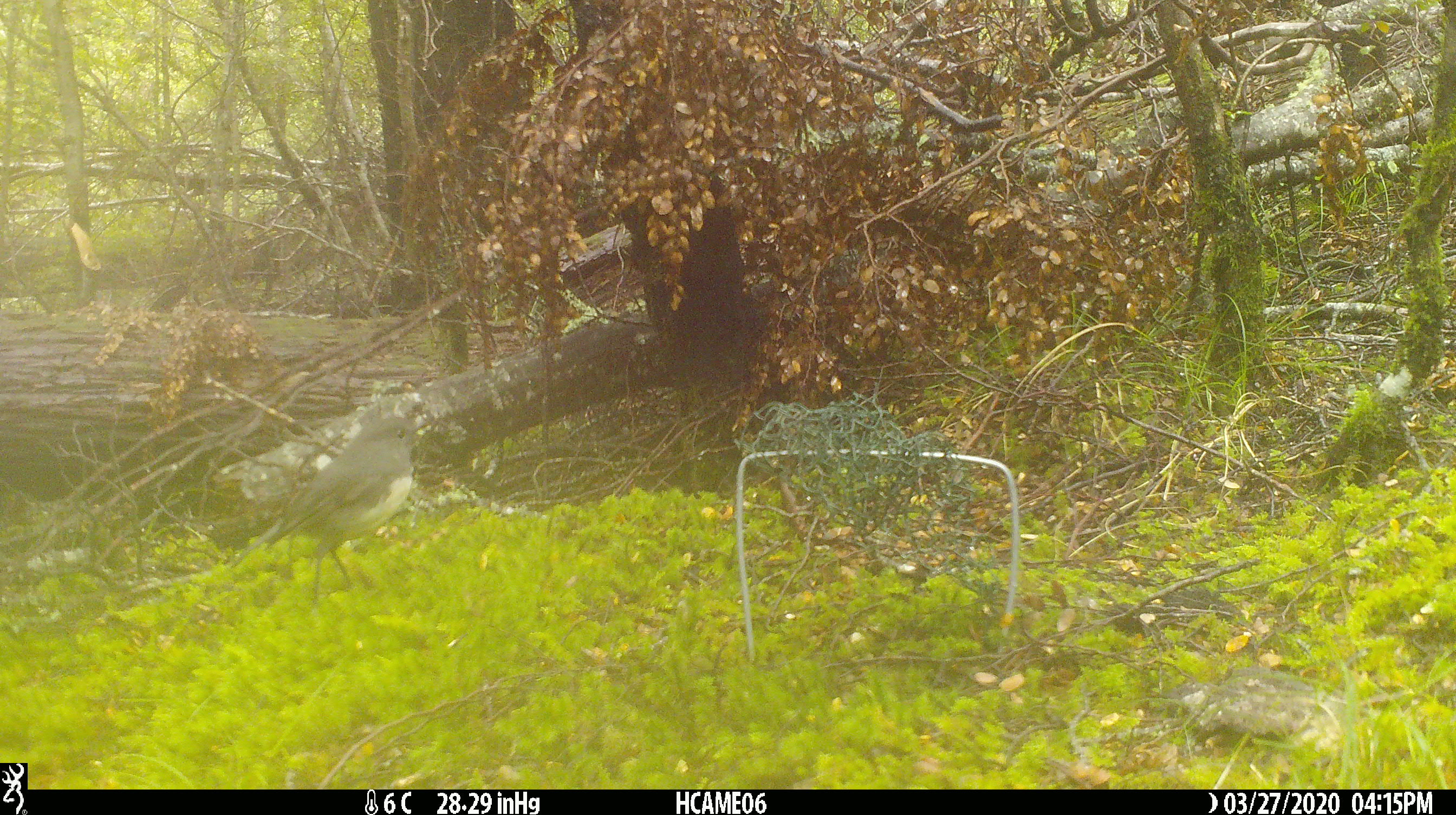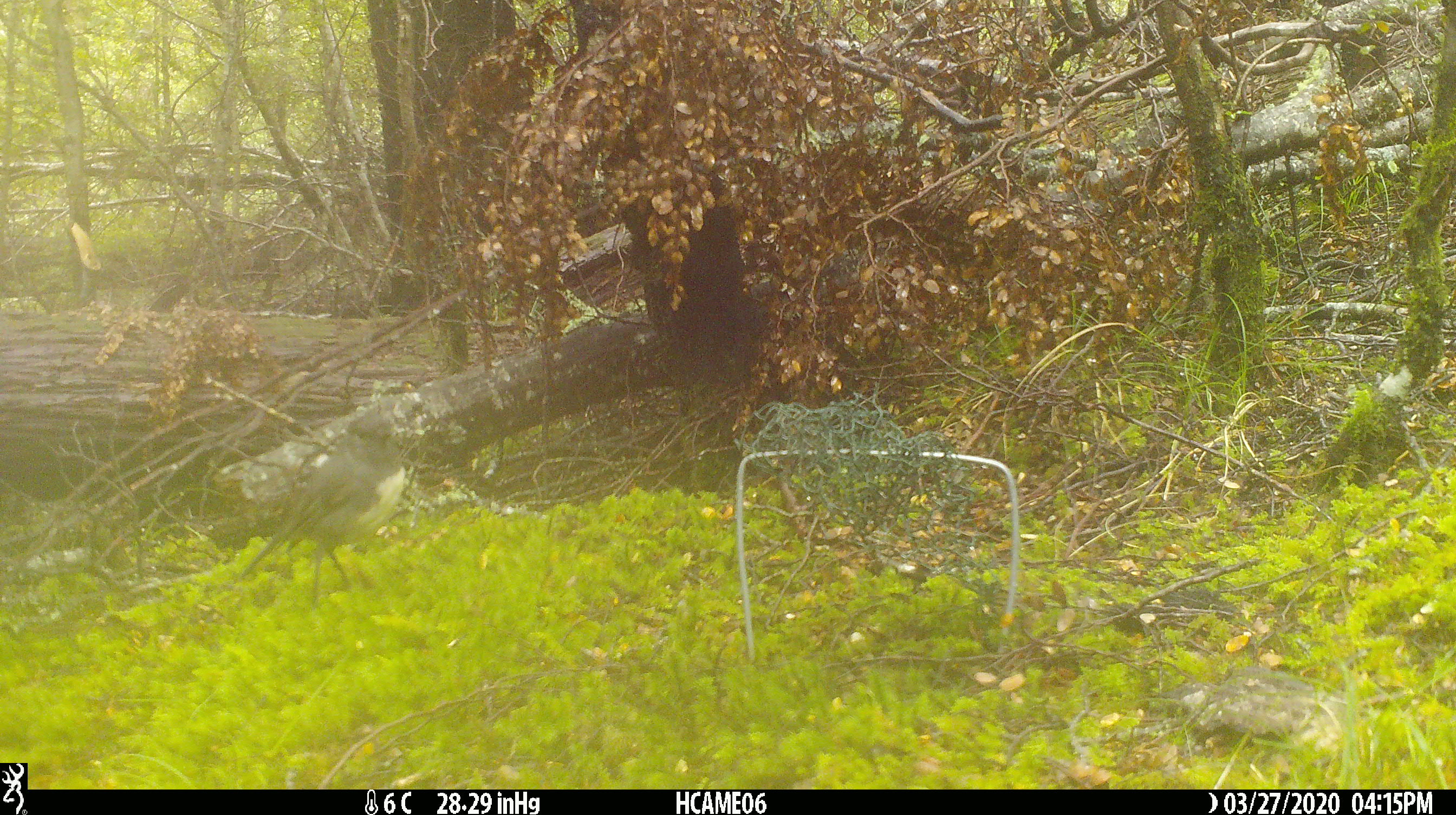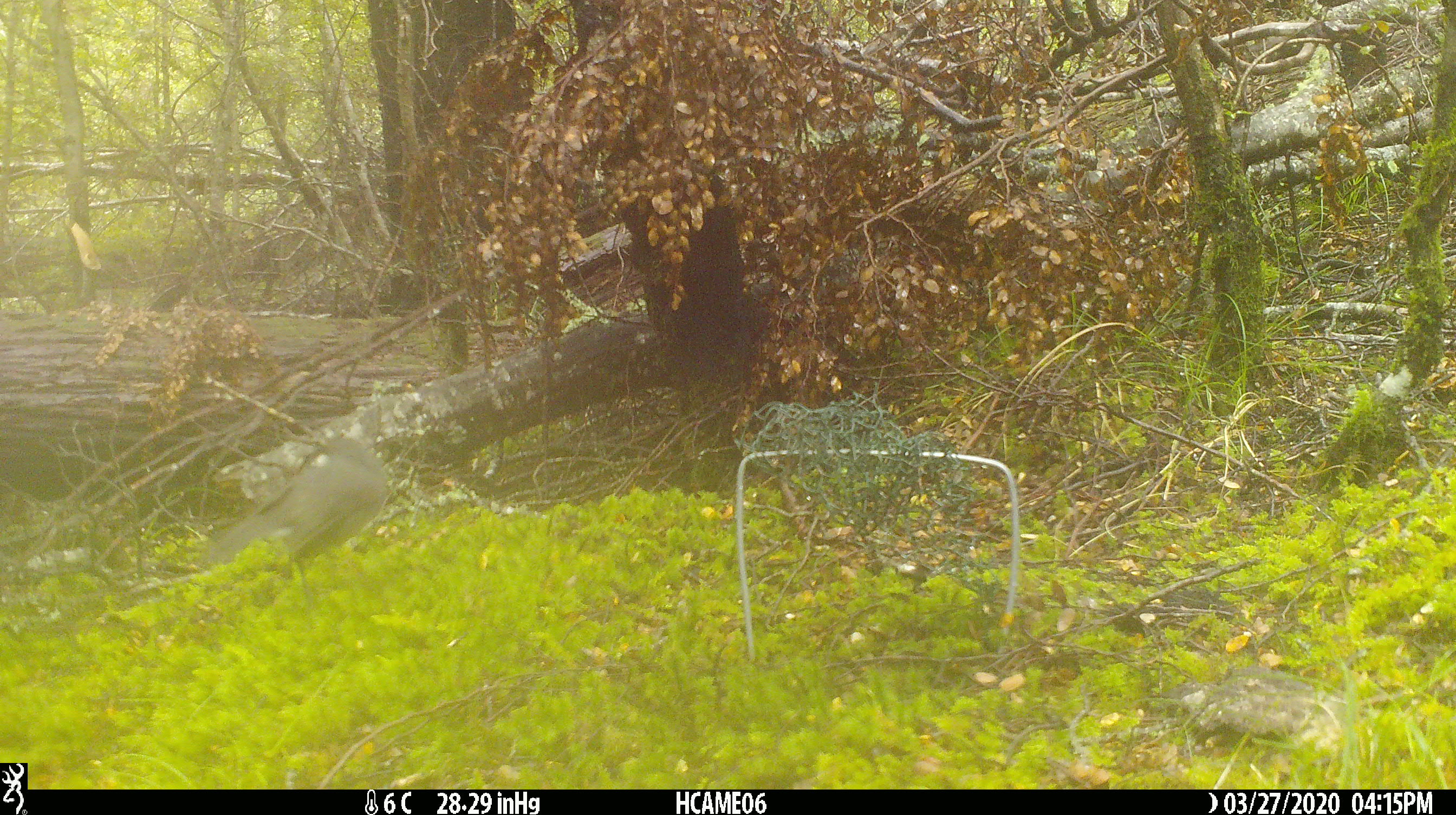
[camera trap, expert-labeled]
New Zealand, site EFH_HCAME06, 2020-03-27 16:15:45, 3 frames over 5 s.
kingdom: Animalia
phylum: Chordata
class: Aves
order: Passeriformes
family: Petroicidae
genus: Petroica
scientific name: Petroica australis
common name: new zealand robin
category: robin